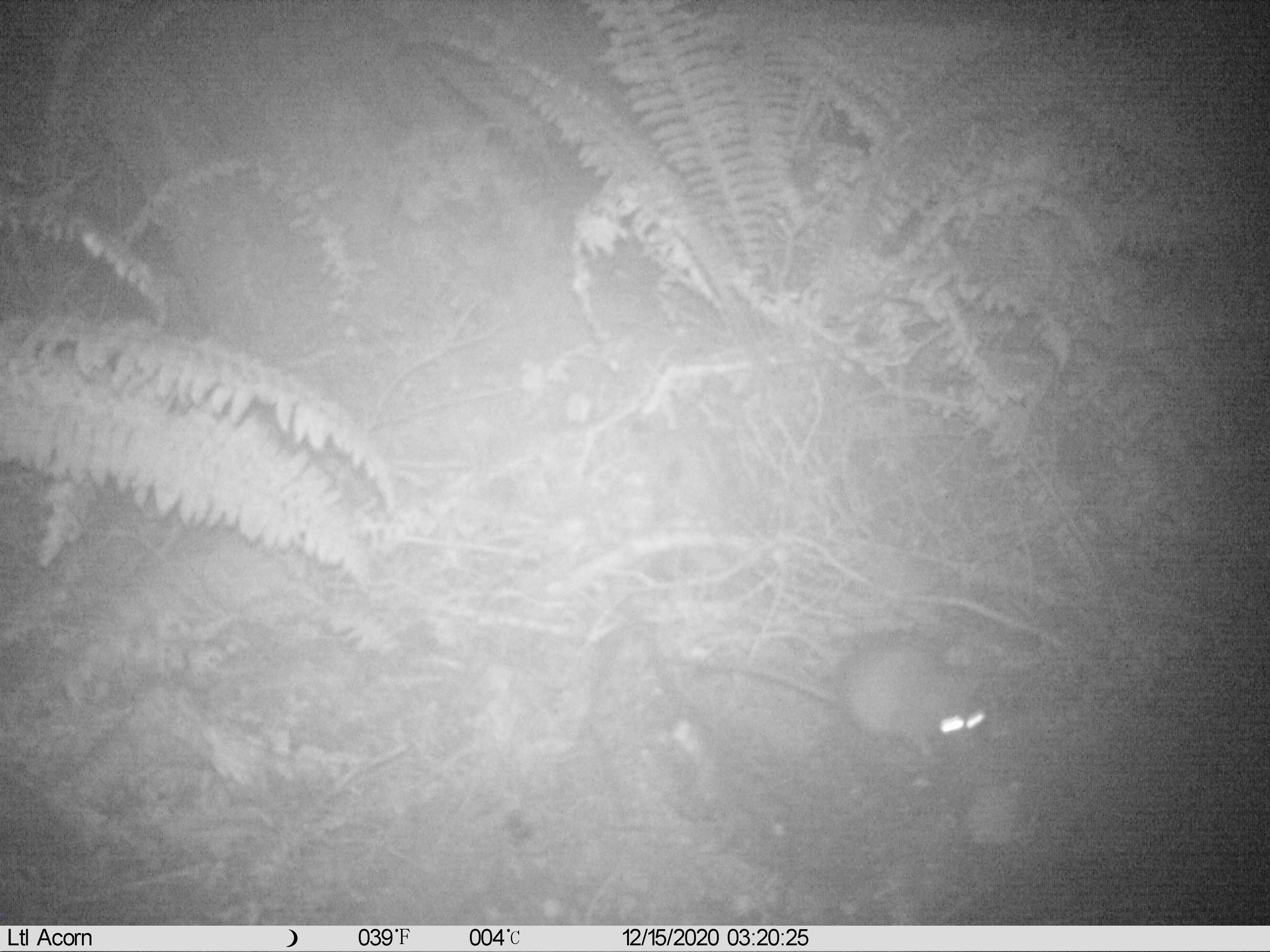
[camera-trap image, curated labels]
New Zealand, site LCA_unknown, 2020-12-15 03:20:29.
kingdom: Animalia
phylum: Chordata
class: Mammalia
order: Rodentia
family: Muridae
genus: Rattus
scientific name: Rattus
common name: rat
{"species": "rat (Rattus)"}